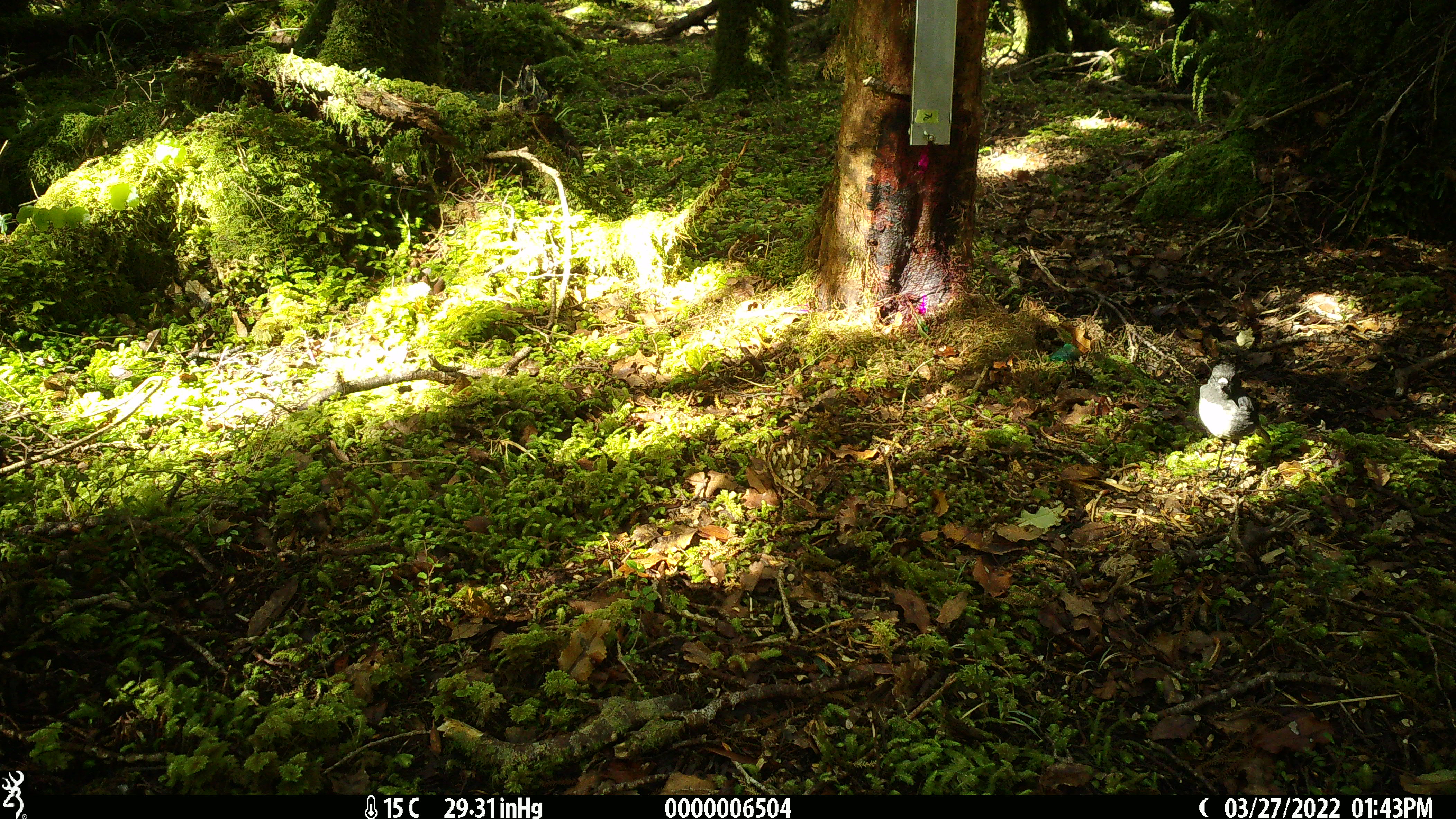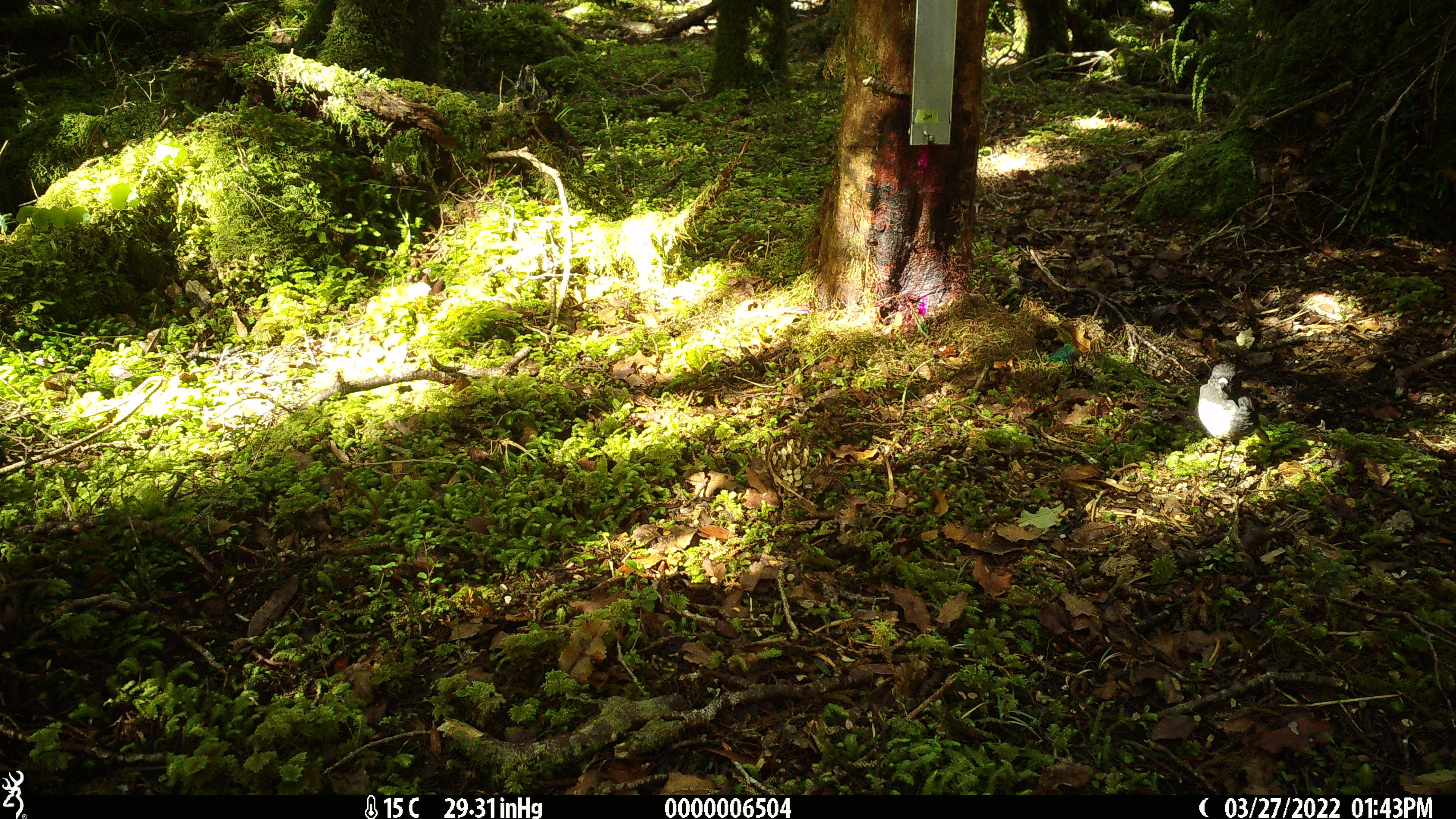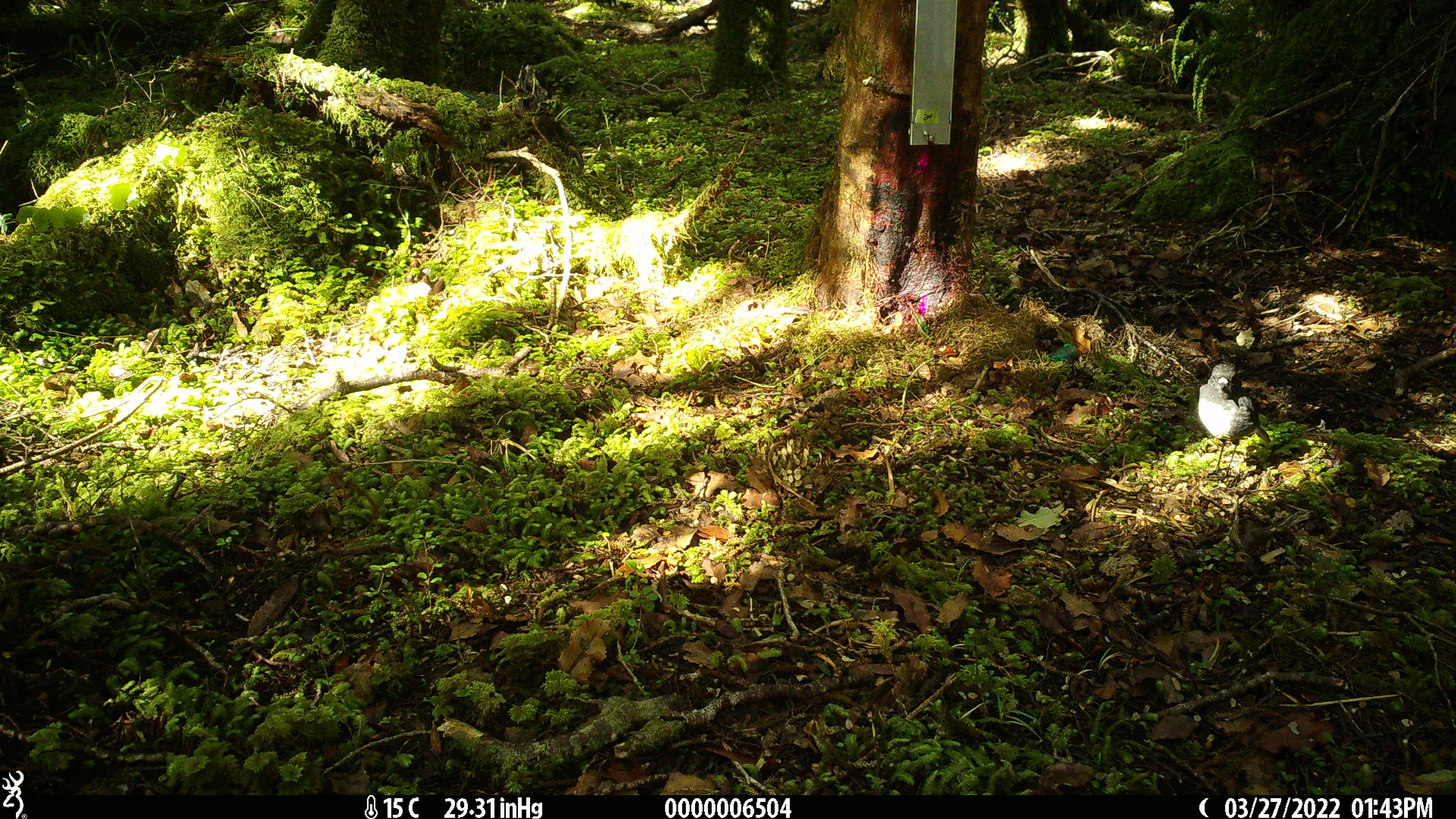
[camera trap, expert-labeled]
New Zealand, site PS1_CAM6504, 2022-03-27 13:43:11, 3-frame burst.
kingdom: Animalia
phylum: Chordata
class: Aves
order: Passeriformes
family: Petroicidae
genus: Petroica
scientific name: Petroica australis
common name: new zealand robin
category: robin